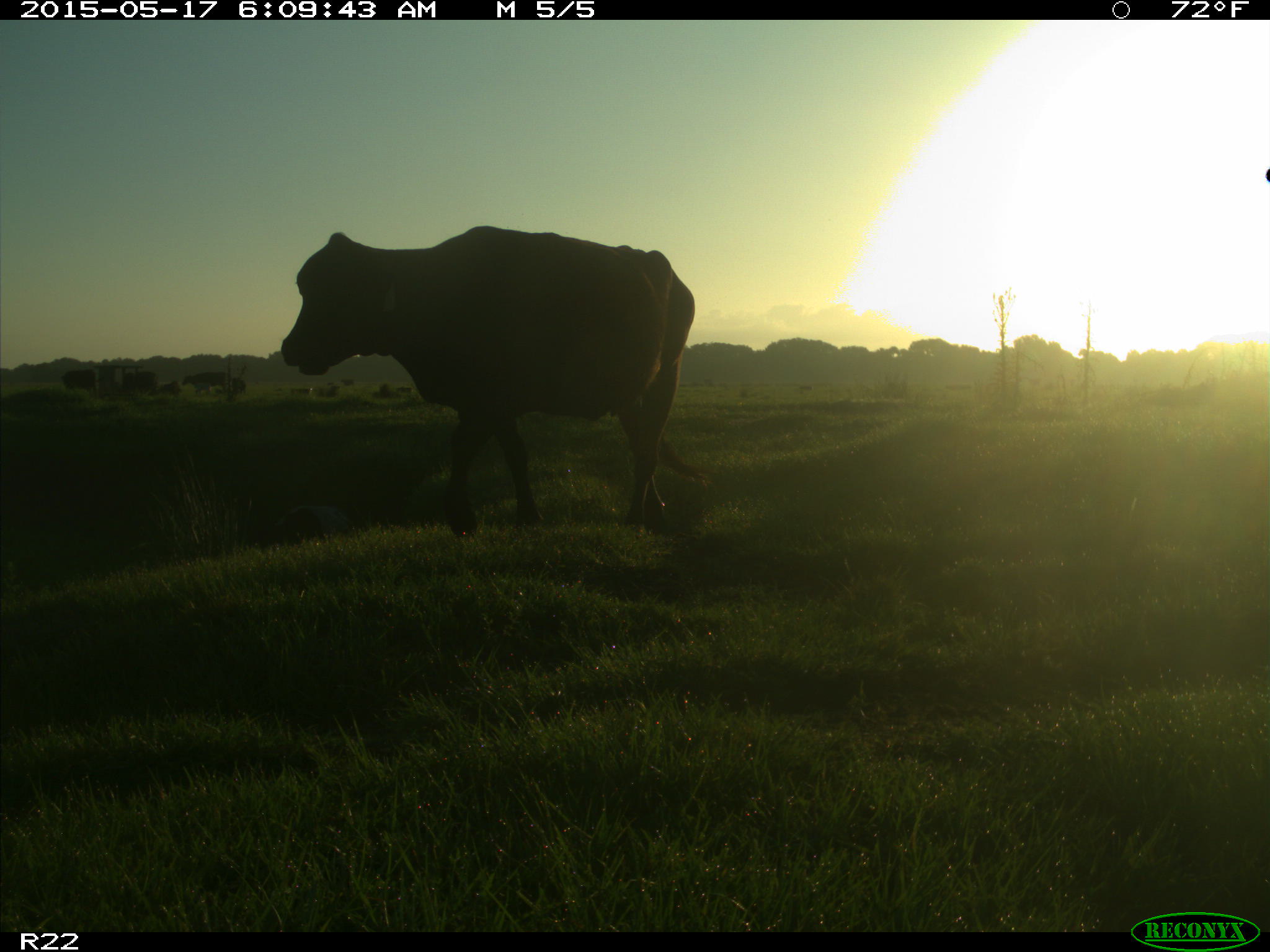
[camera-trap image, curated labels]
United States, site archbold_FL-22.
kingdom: Animalia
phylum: Chordata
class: Mammalia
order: Artiodactyla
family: Bovidae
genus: Bos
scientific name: Bos taurus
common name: domestic cow